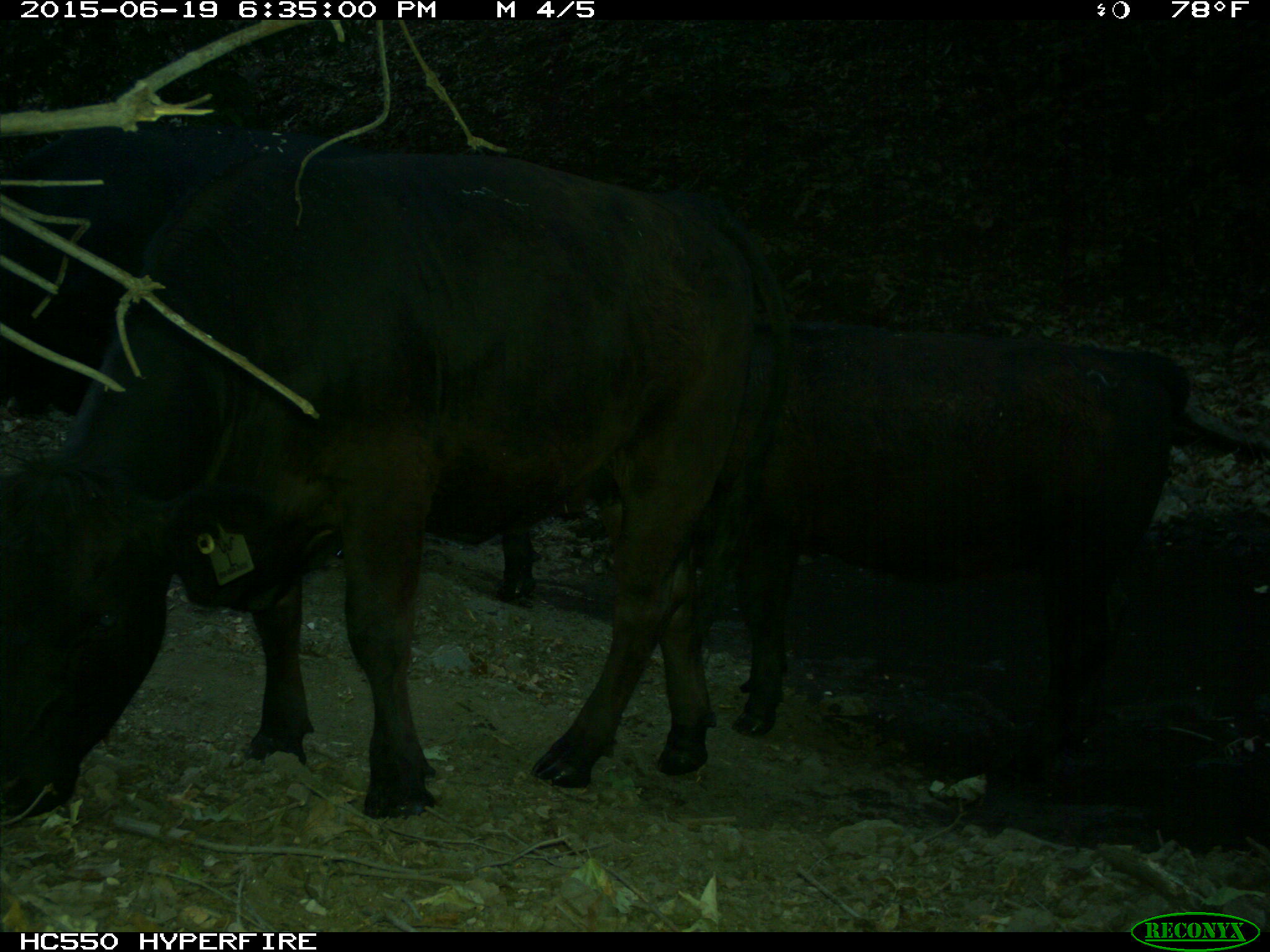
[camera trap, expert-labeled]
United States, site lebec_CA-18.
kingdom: Animalia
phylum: Chordata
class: Mammalia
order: Artiodactyla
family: Bovidae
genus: Bos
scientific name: Bos taurus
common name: domestic cow